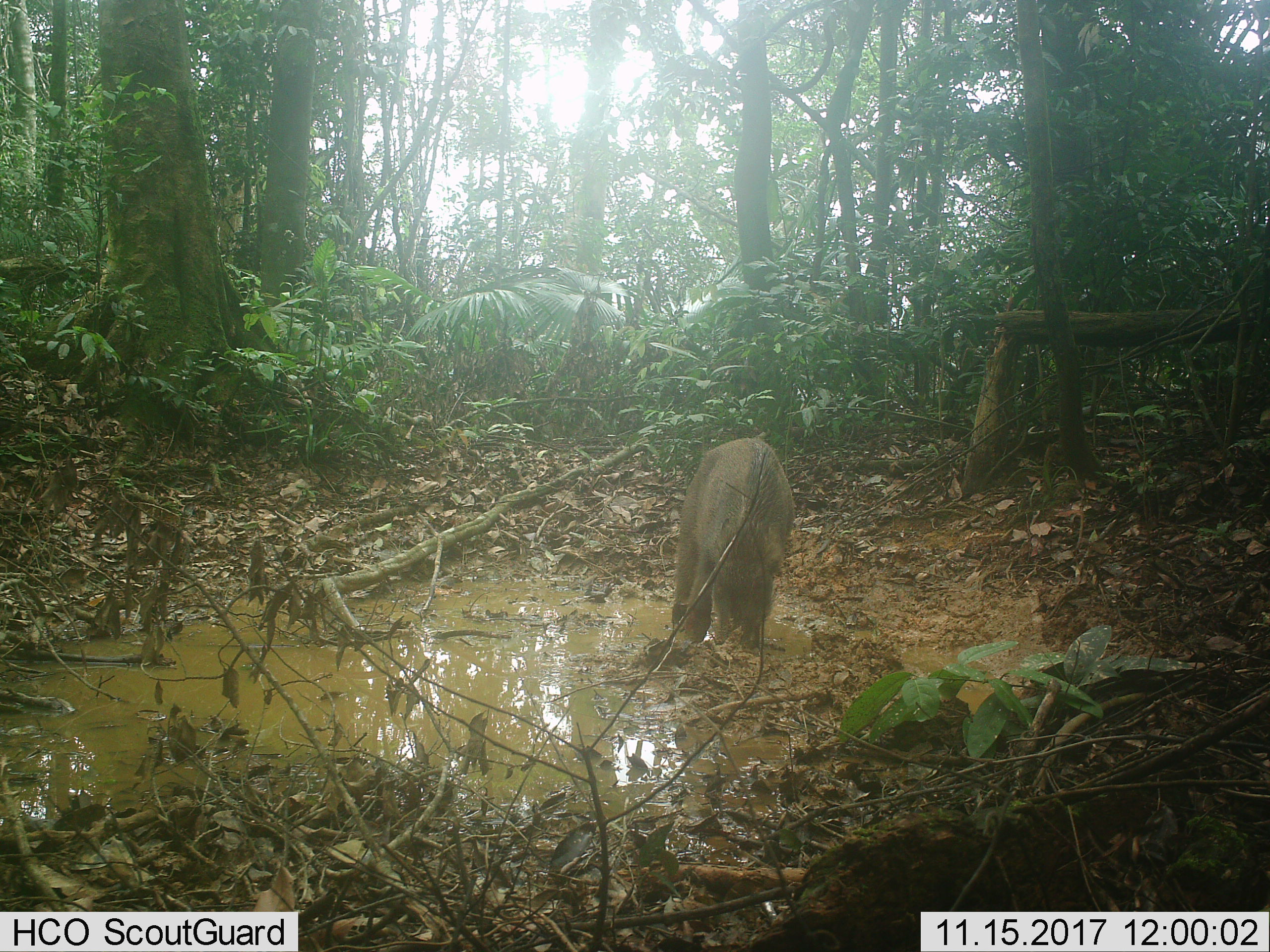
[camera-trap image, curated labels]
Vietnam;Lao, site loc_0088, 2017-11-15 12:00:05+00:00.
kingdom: Animalia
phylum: Chordata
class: Mammalia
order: Artiodactyla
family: Suidae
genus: Sus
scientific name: Sus scrofa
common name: eurasian wild pig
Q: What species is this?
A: Eurasian wild pig (Sus scrofa).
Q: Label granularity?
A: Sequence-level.